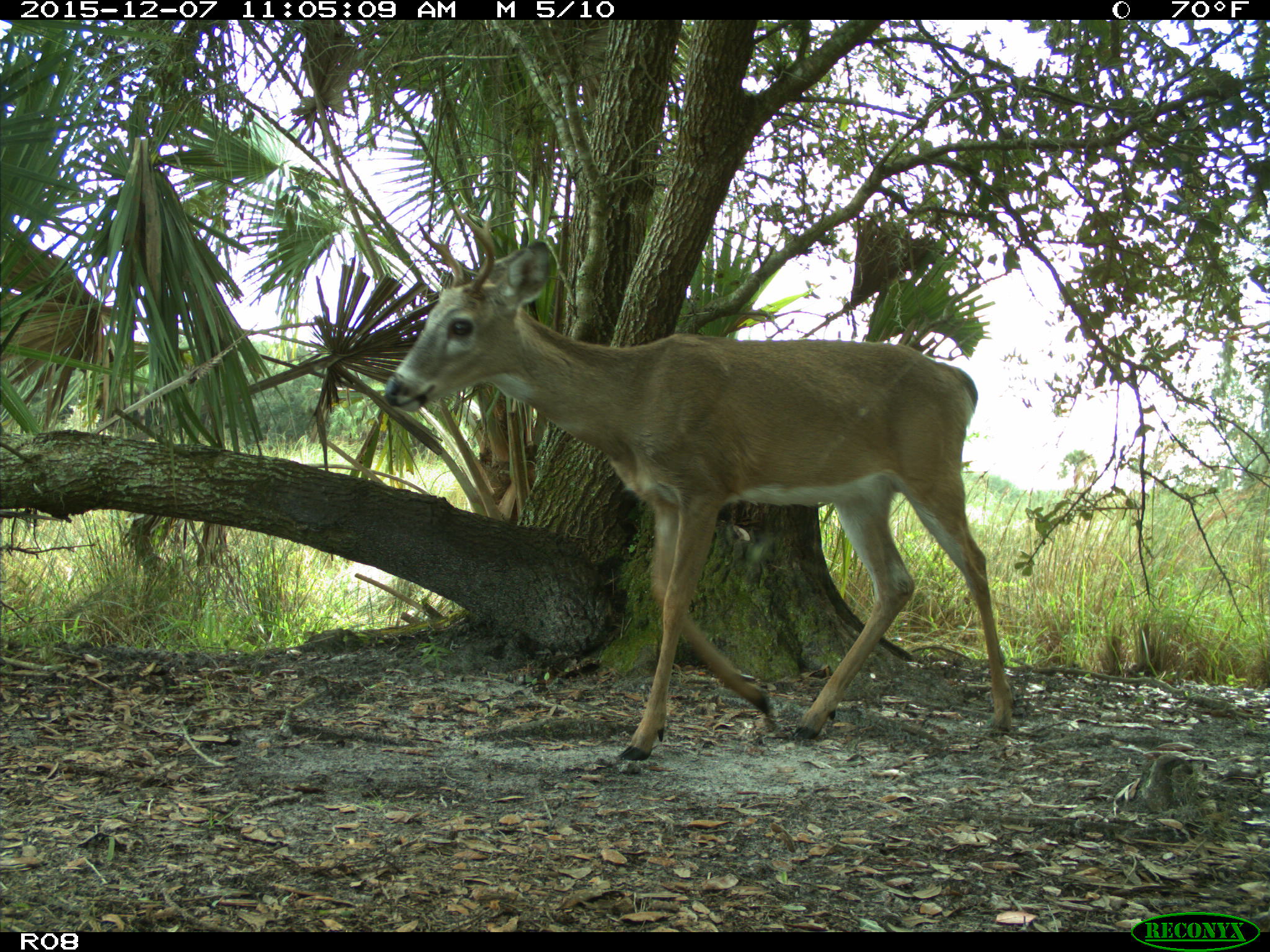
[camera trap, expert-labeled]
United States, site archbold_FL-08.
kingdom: Animalia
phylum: Chordata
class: Mammalia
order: Artiodactyla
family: Cervidae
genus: Odocoileus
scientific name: Odocoileus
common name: deer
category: unidentified deer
Unidentified deer (deer) (Odocoileus).